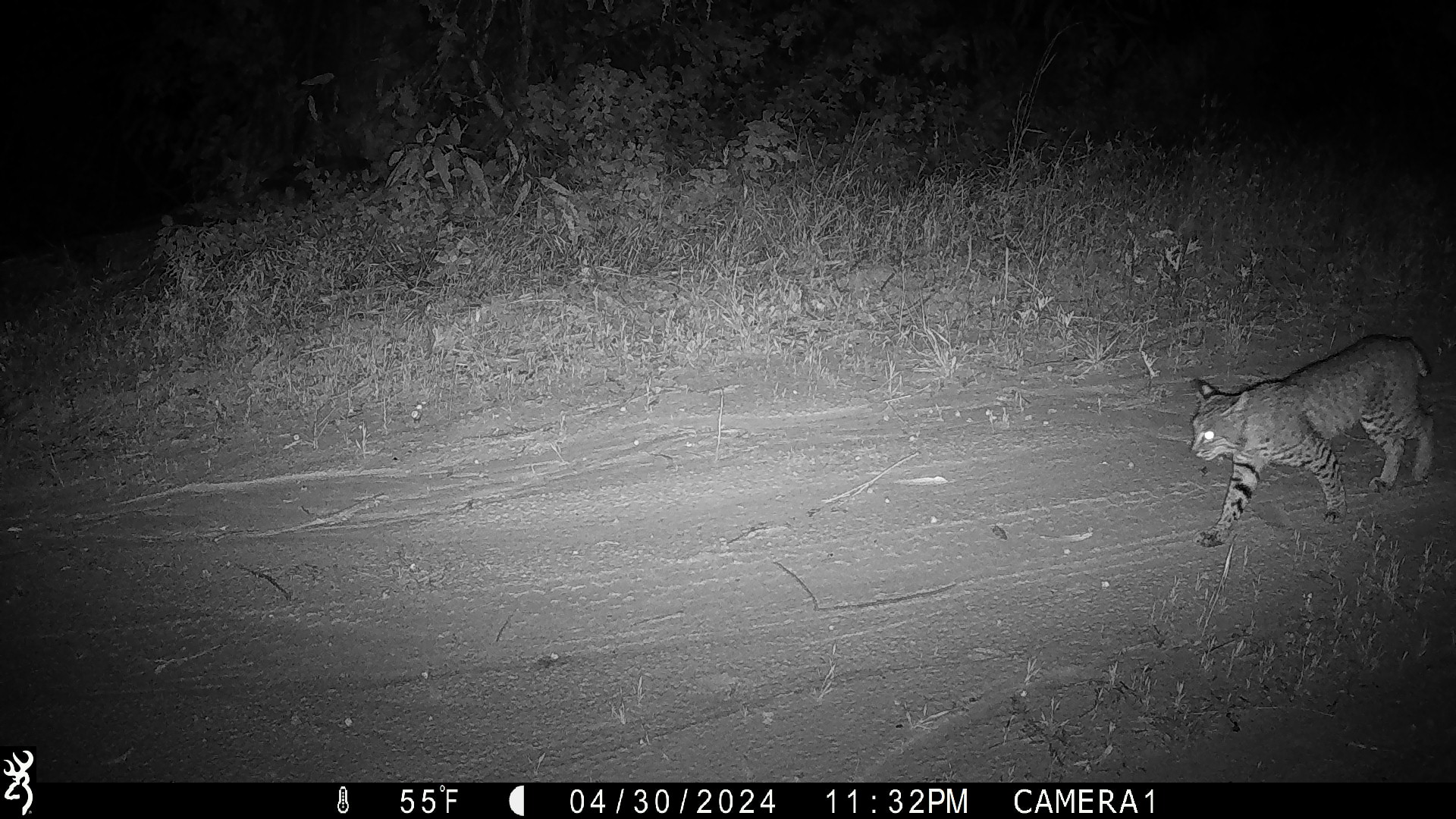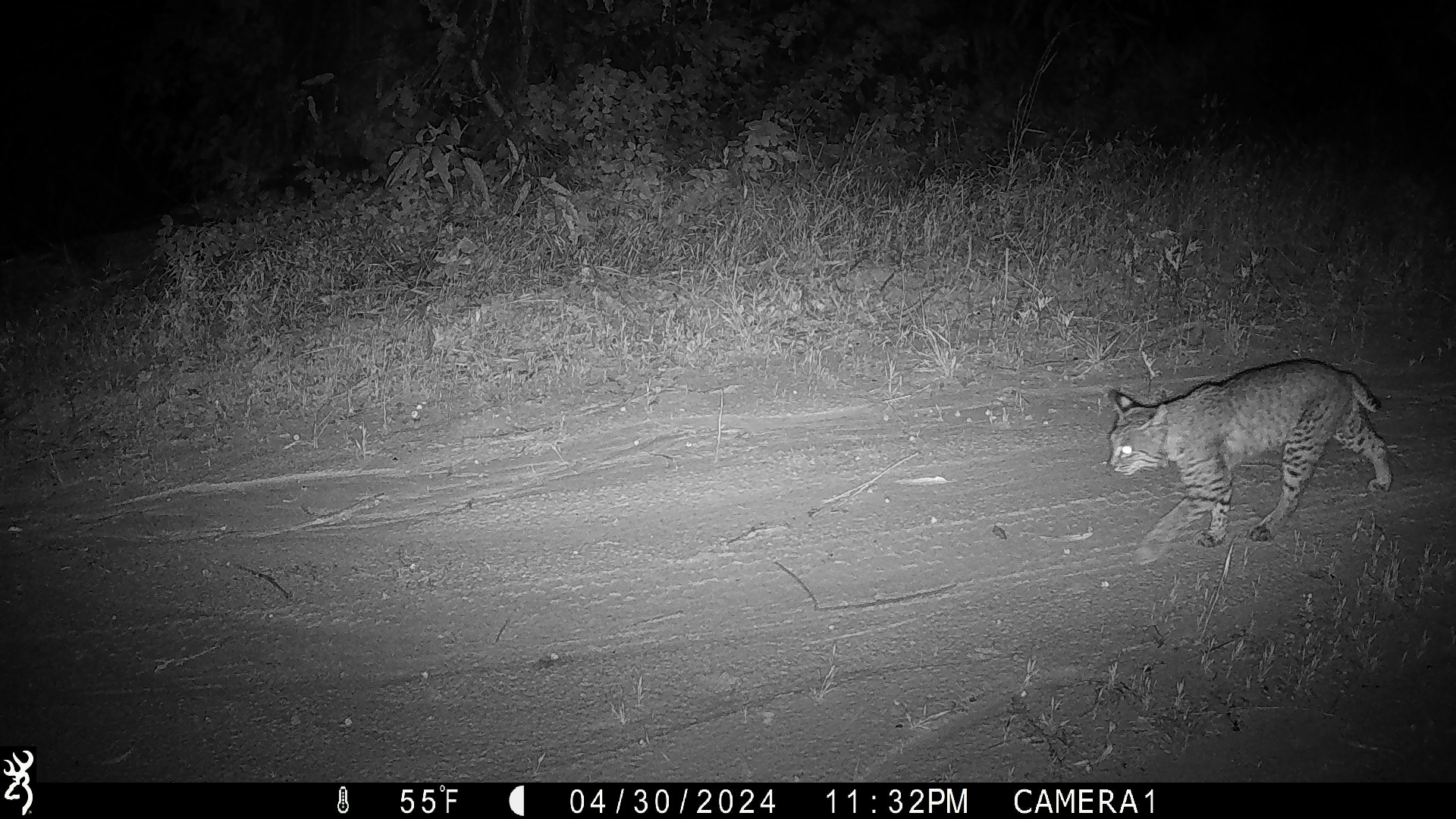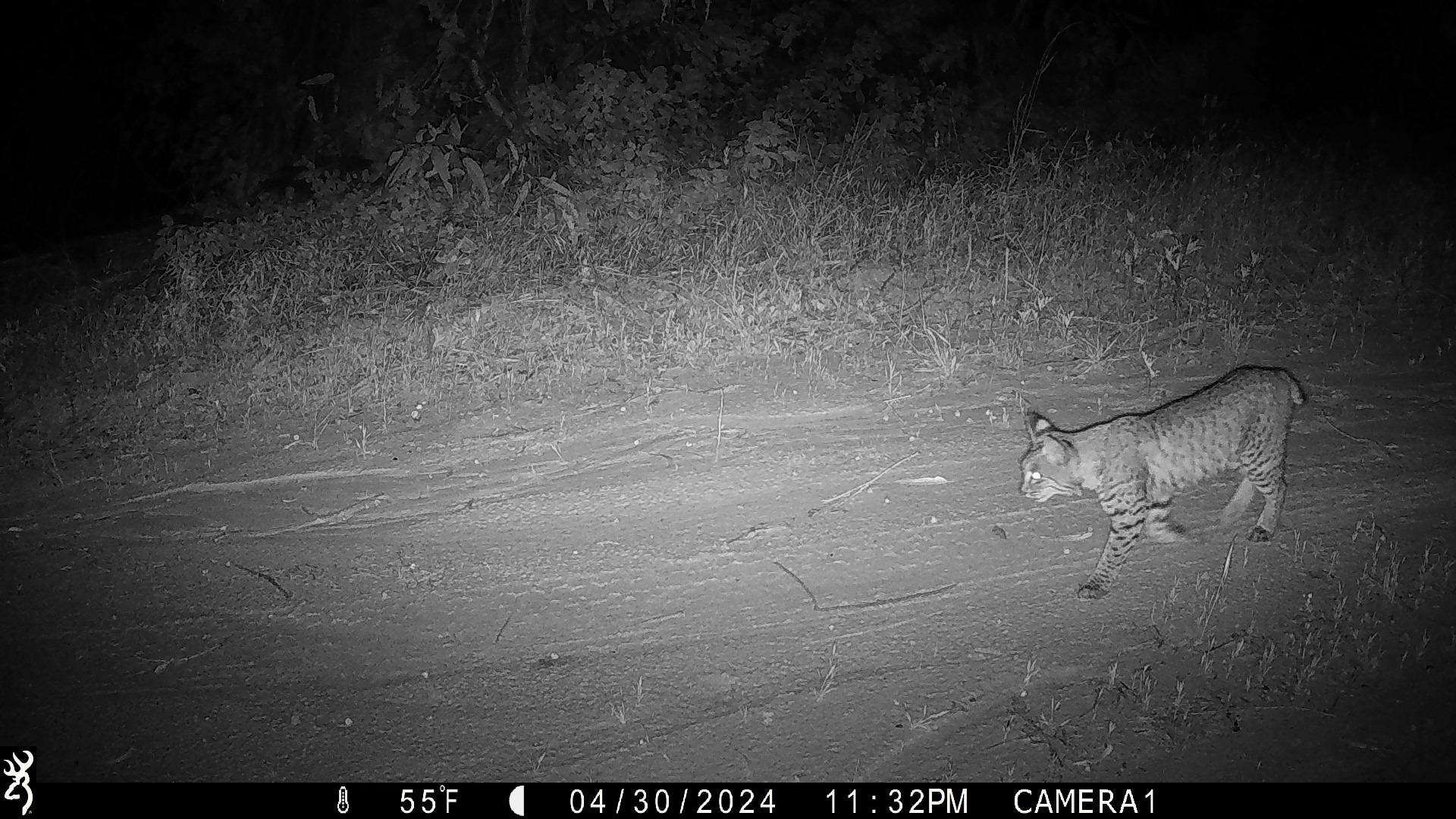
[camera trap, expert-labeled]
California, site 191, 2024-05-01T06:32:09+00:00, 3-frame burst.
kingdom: Animalia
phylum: Chordata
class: Mammalia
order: Carnivora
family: Felidae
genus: Lynx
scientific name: Lynx rufus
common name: bobcat